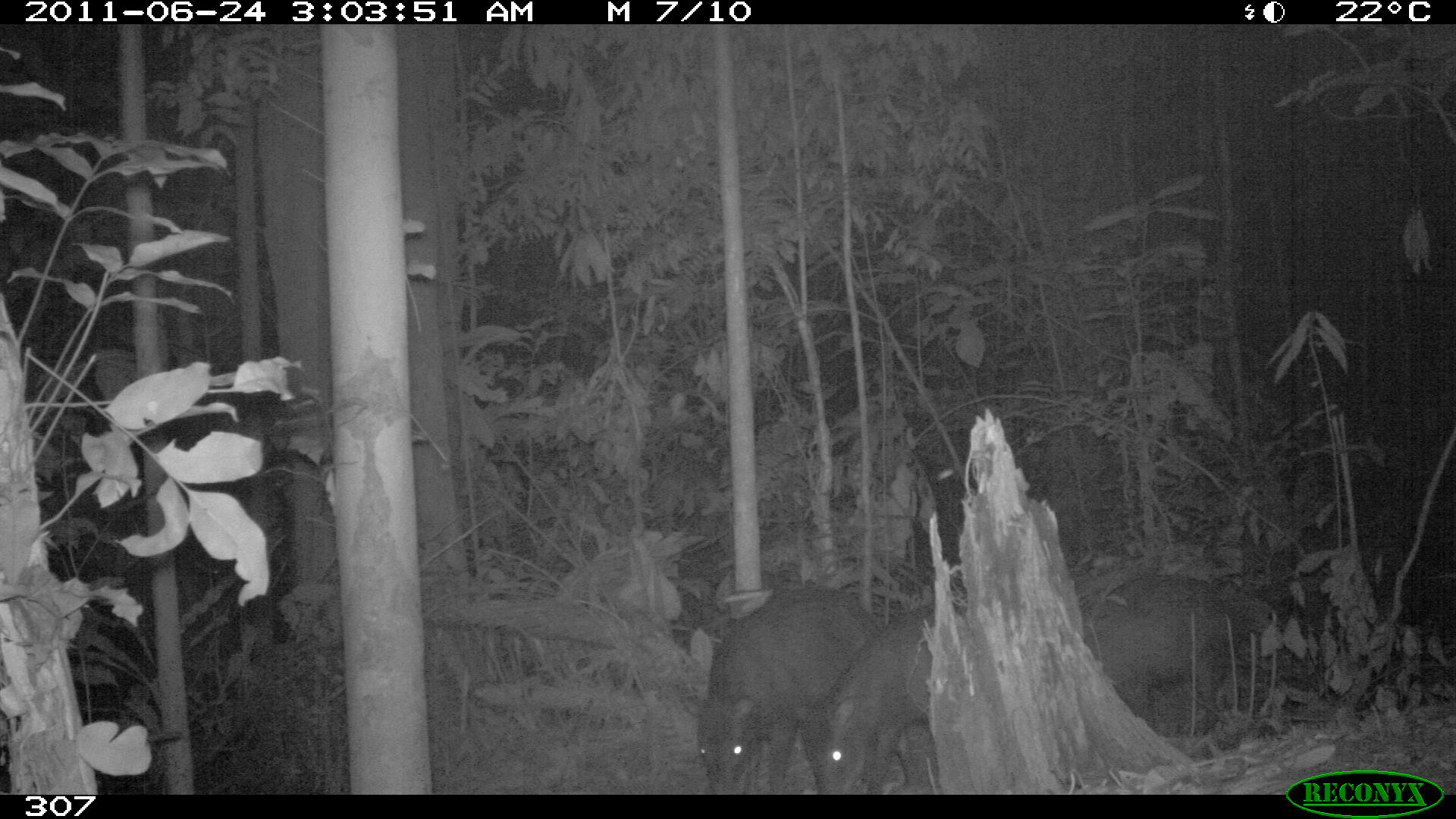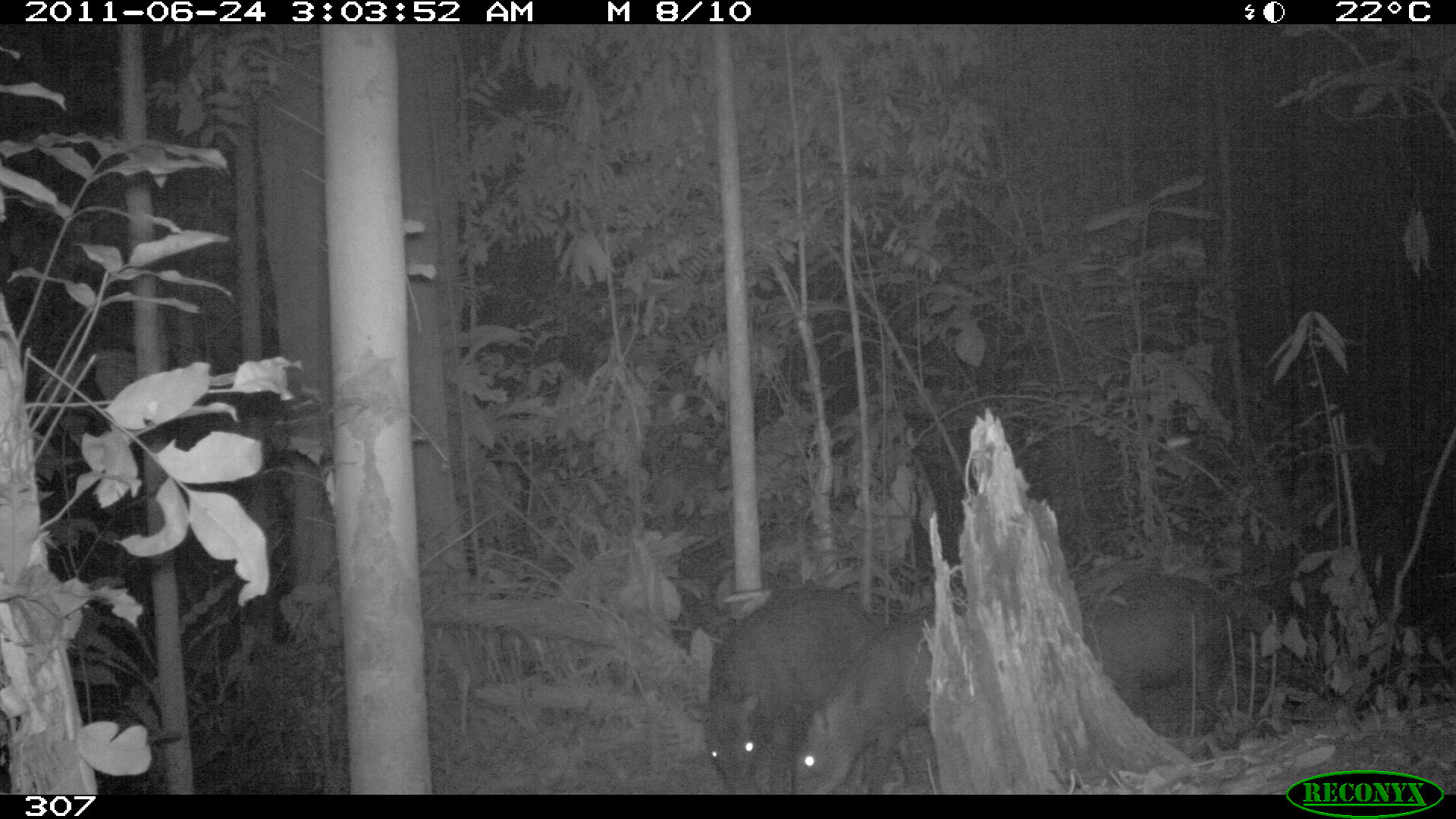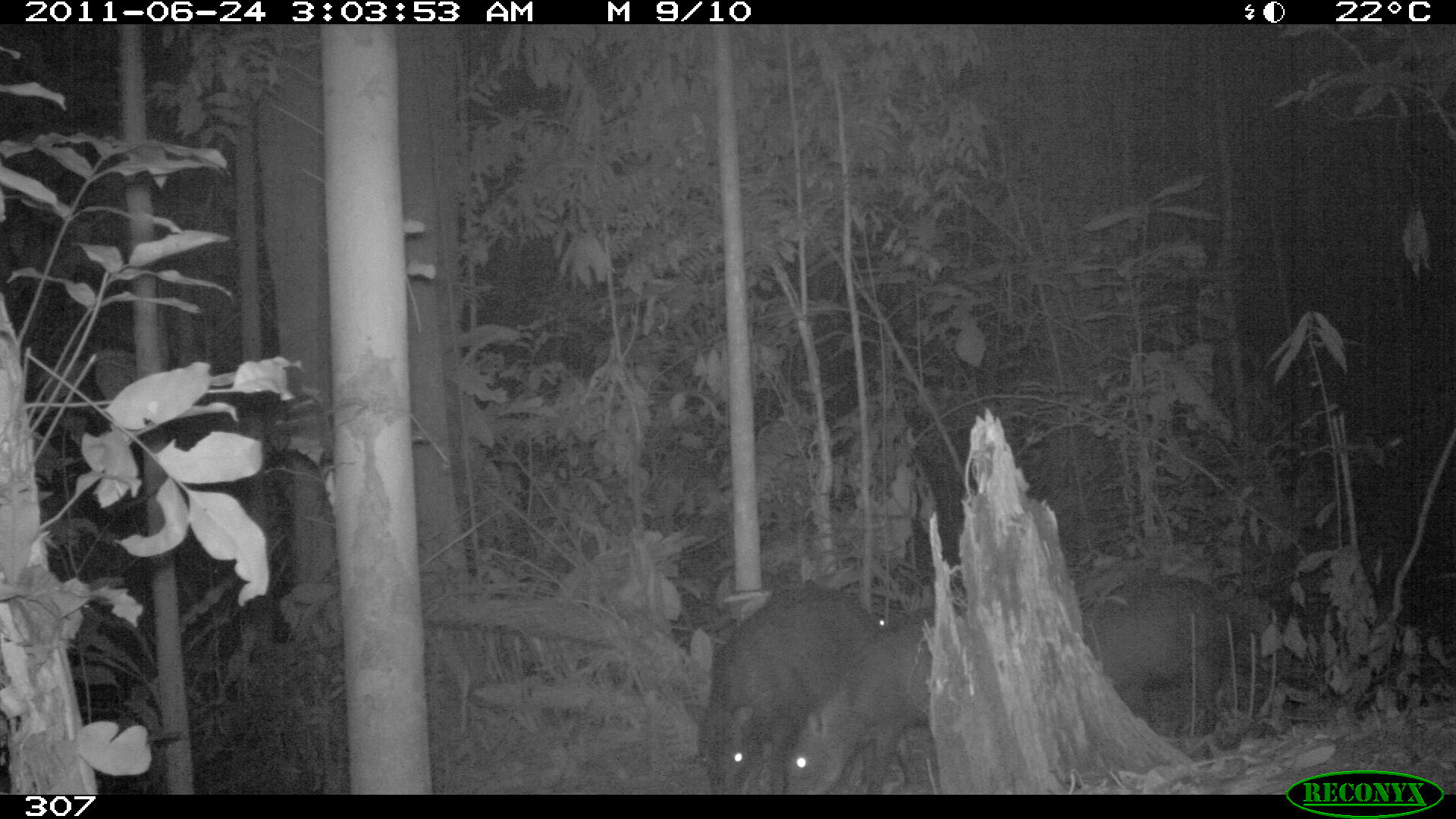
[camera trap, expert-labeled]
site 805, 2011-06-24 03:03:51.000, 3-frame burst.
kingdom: Animalia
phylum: Chordata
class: Mammalia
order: Artiodactyla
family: Tayassuidae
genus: Tayassu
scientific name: Tayassu pecari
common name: white-lipped peccary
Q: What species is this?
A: Tayassu pecari (white-lipped peccary).